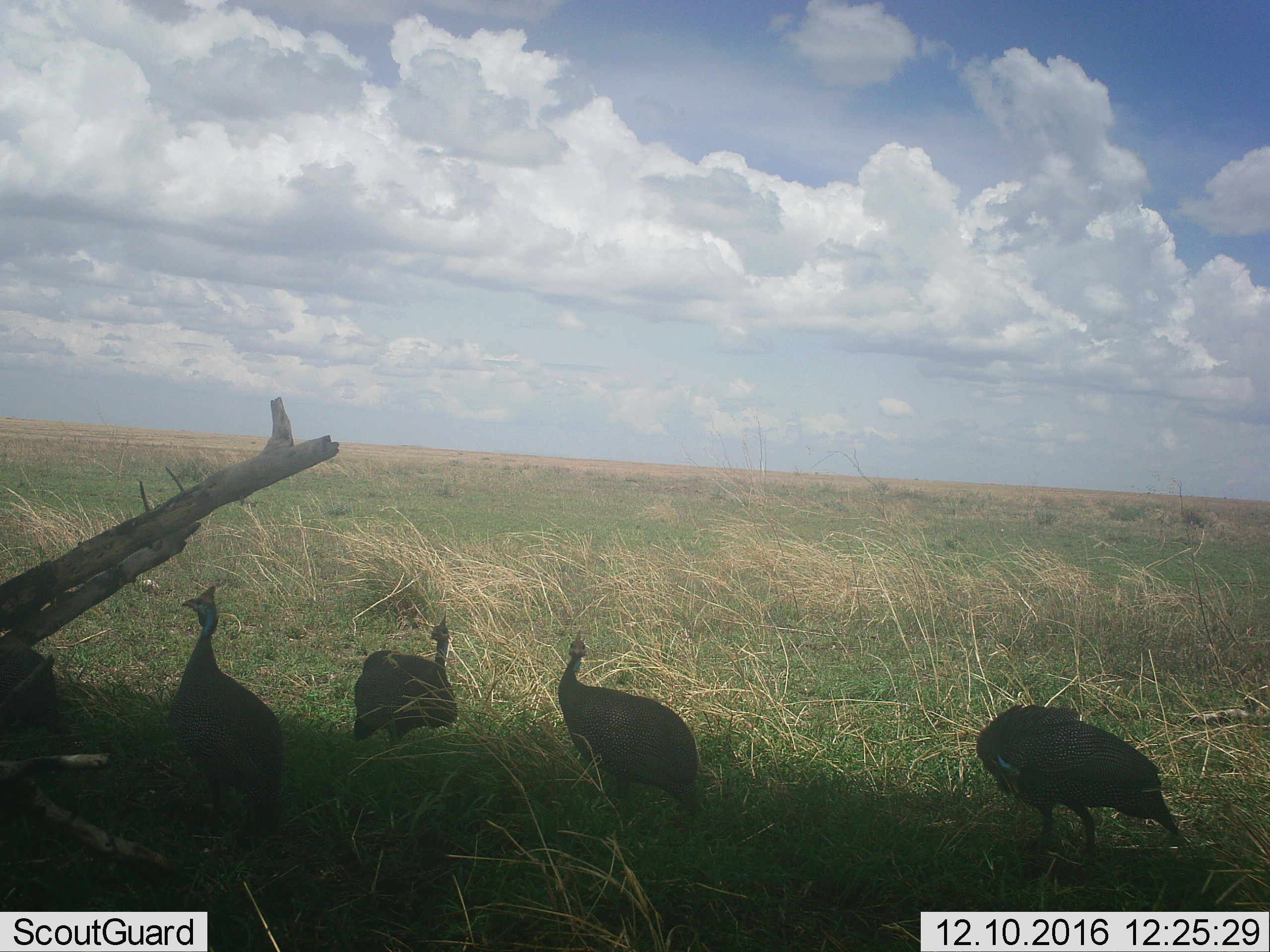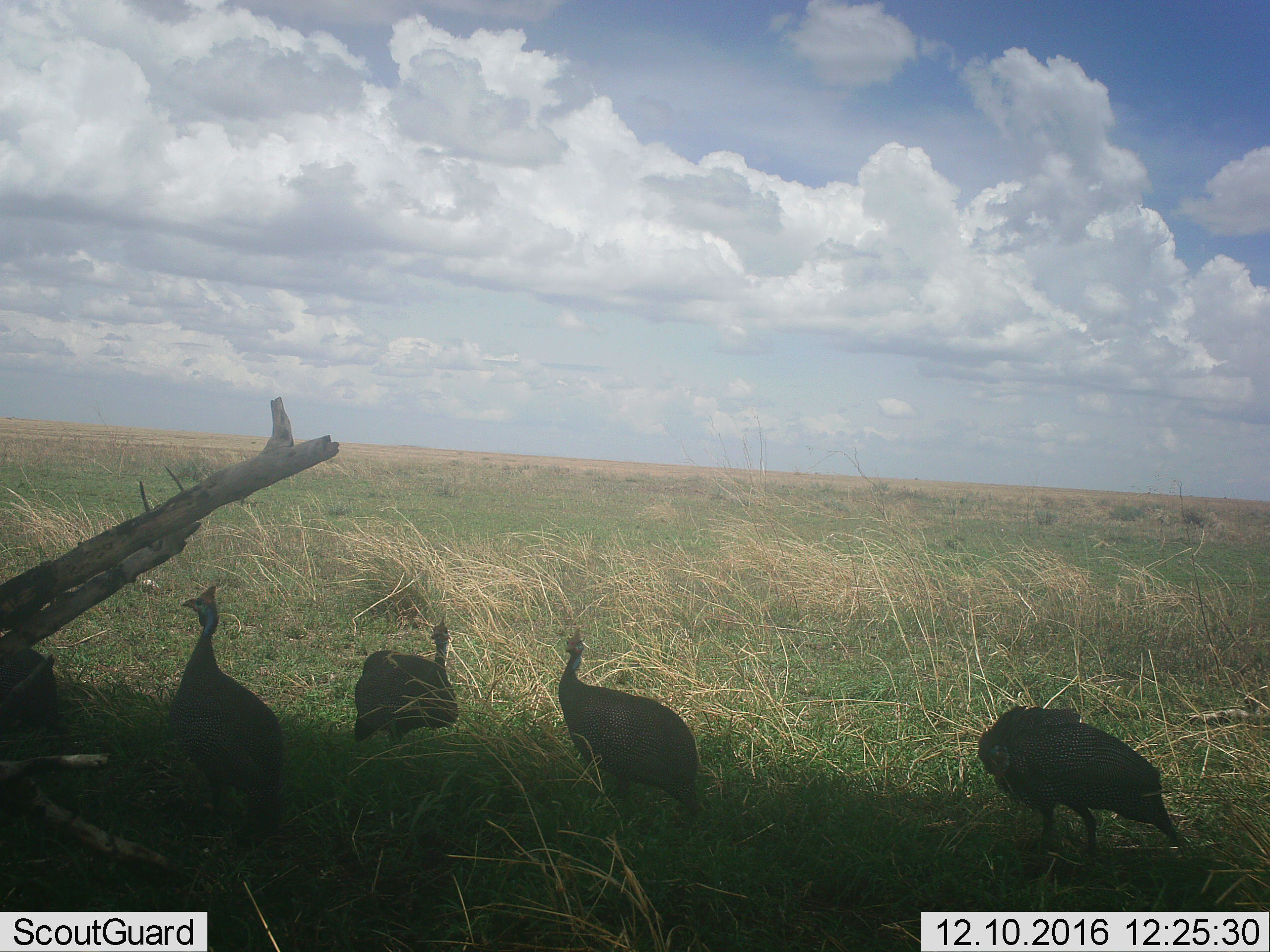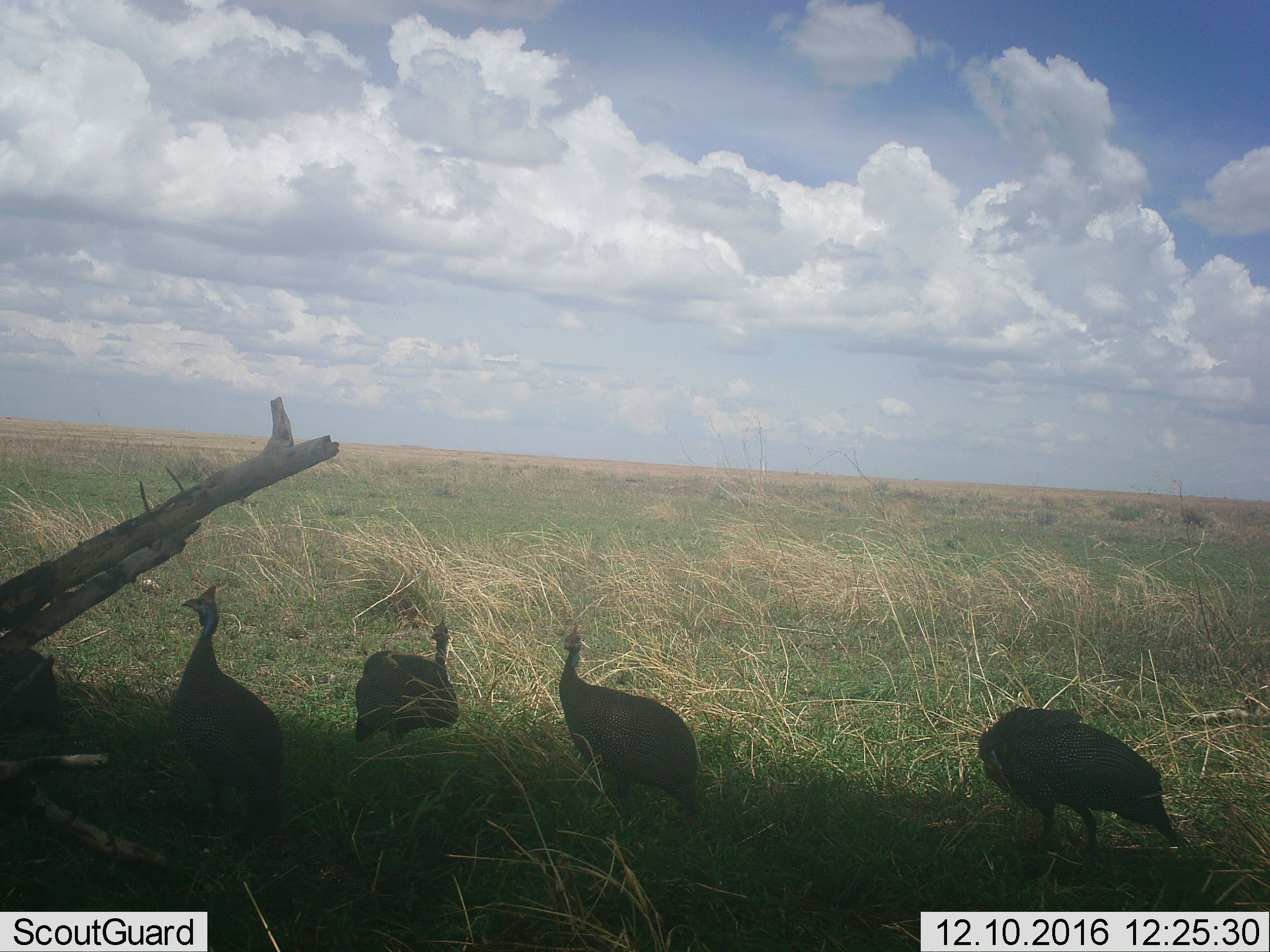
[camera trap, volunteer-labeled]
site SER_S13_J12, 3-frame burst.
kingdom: Animalia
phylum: Chordata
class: Aves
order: Galliformes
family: Numididae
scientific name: Numididae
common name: guineafowl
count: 4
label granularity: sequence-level